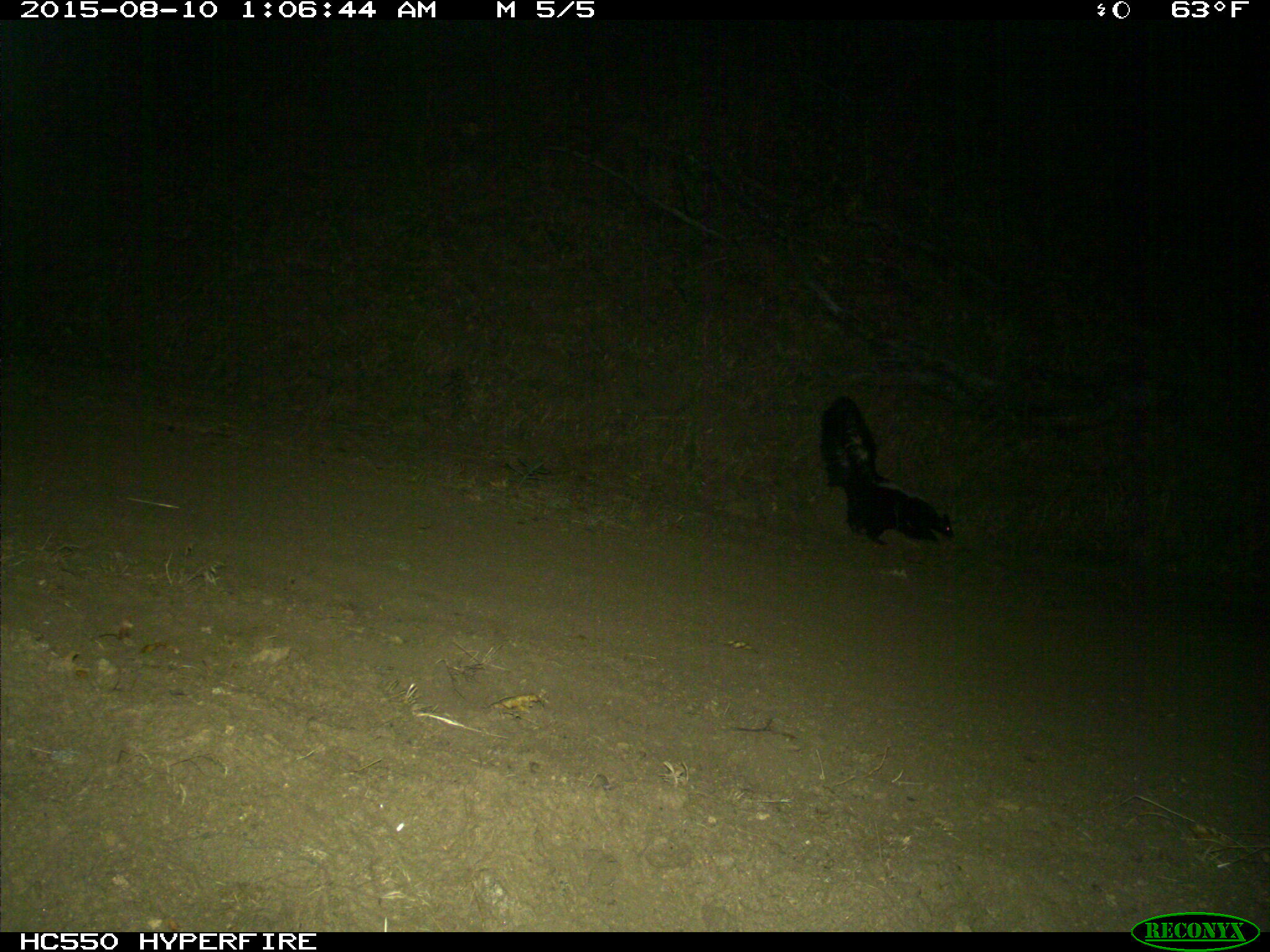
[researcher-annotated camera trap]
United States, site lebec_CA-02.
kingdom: Animalia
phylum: Chordata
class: Mammalia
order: Carnivora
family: Mephitidae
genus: Mephitis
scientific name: Mephitis mephitis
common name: striped skunk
Mephitis mephitis (striped skunk).